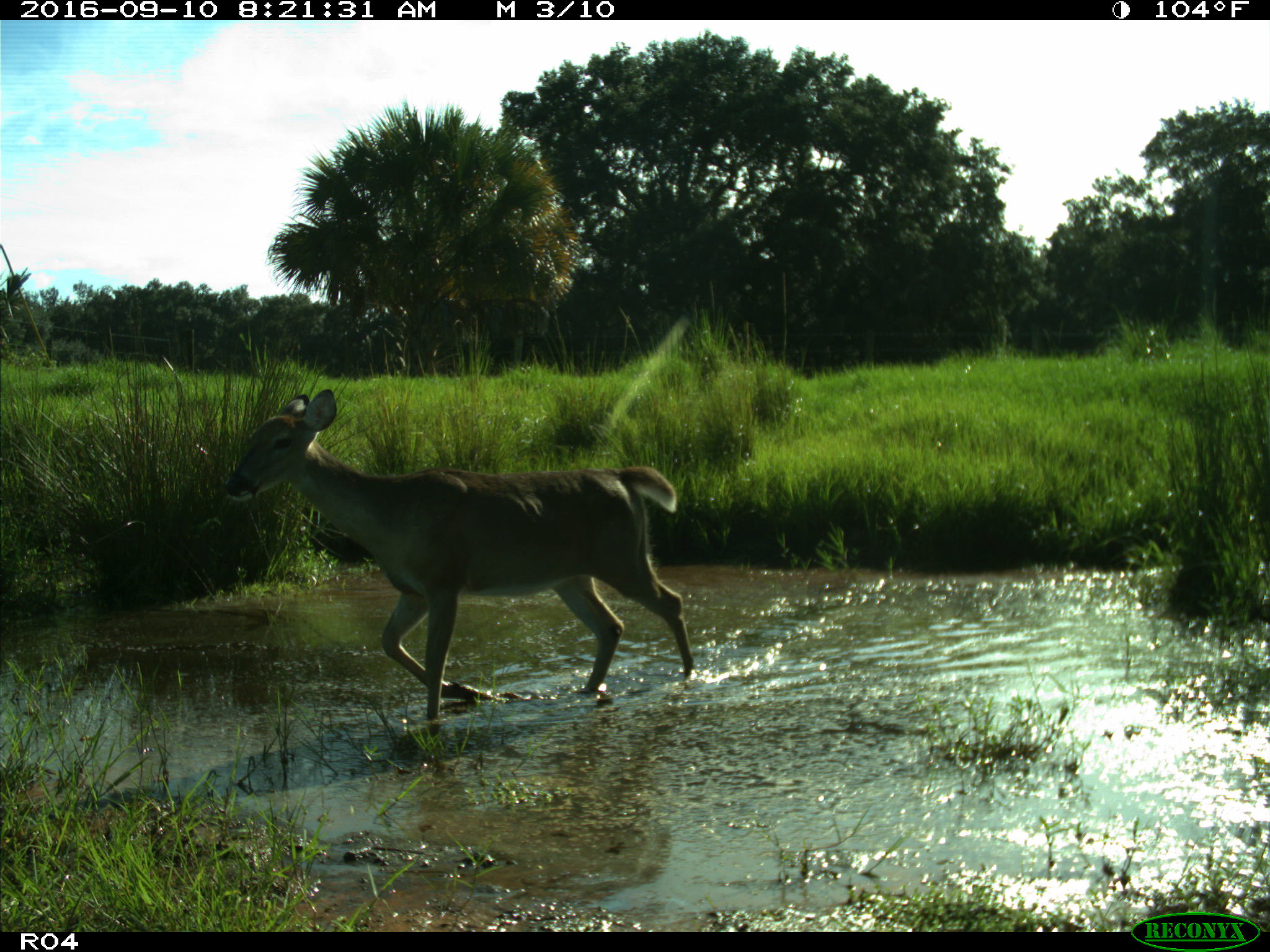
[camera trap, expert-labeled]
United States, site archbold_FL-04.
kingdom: Animalia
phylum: Chordata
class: Mammalia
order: Artiodactyla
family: Cervidae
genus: Odocoileus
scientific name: Odocoileus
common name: deer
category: unidentified deer